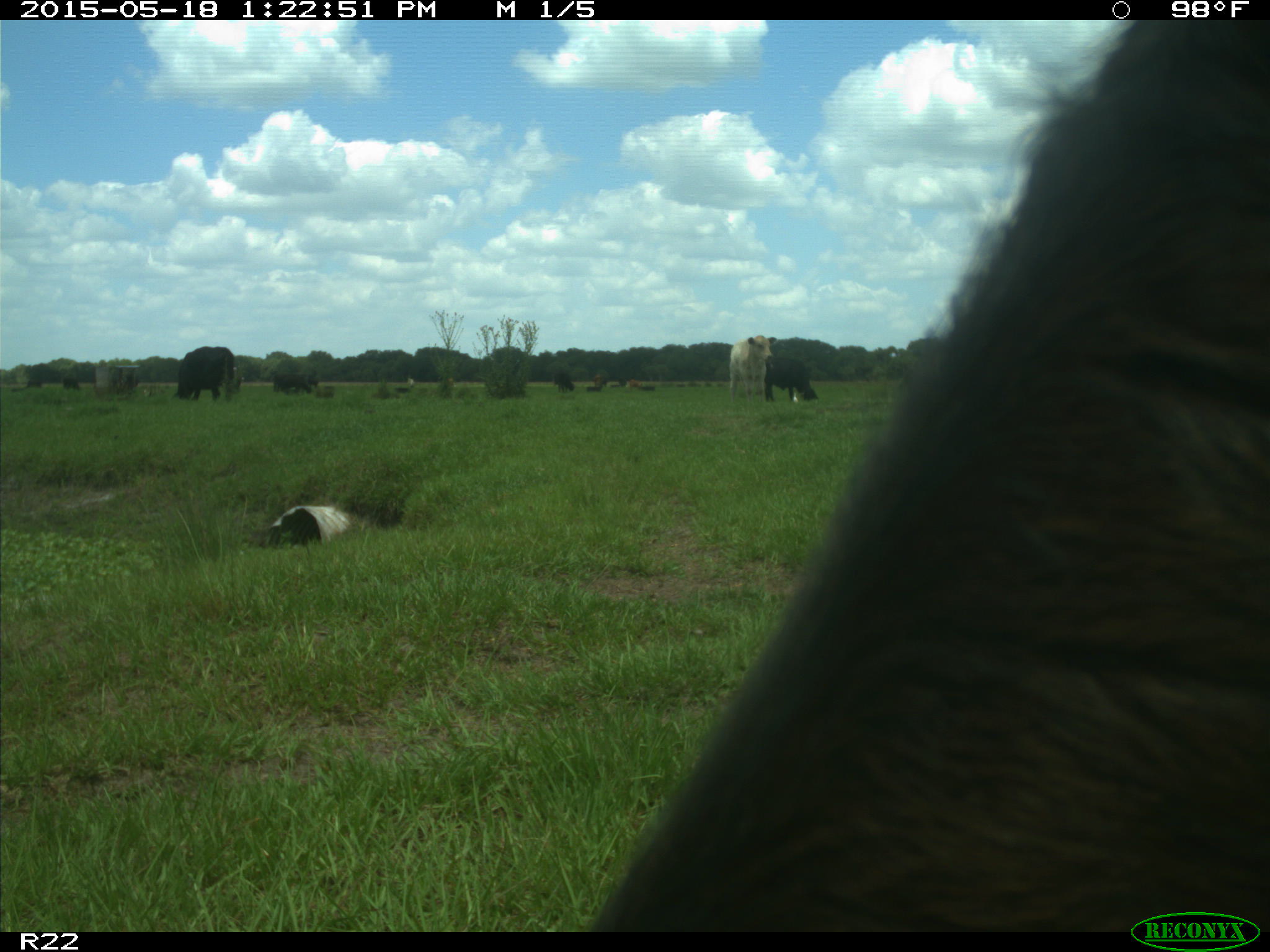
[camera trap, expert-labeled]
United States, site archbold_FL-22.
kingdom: Animalia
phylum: Chordata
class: Mammalia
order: Artiodactyla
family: Bovidae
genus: Bos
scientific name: Bos taurus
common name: domestic cow